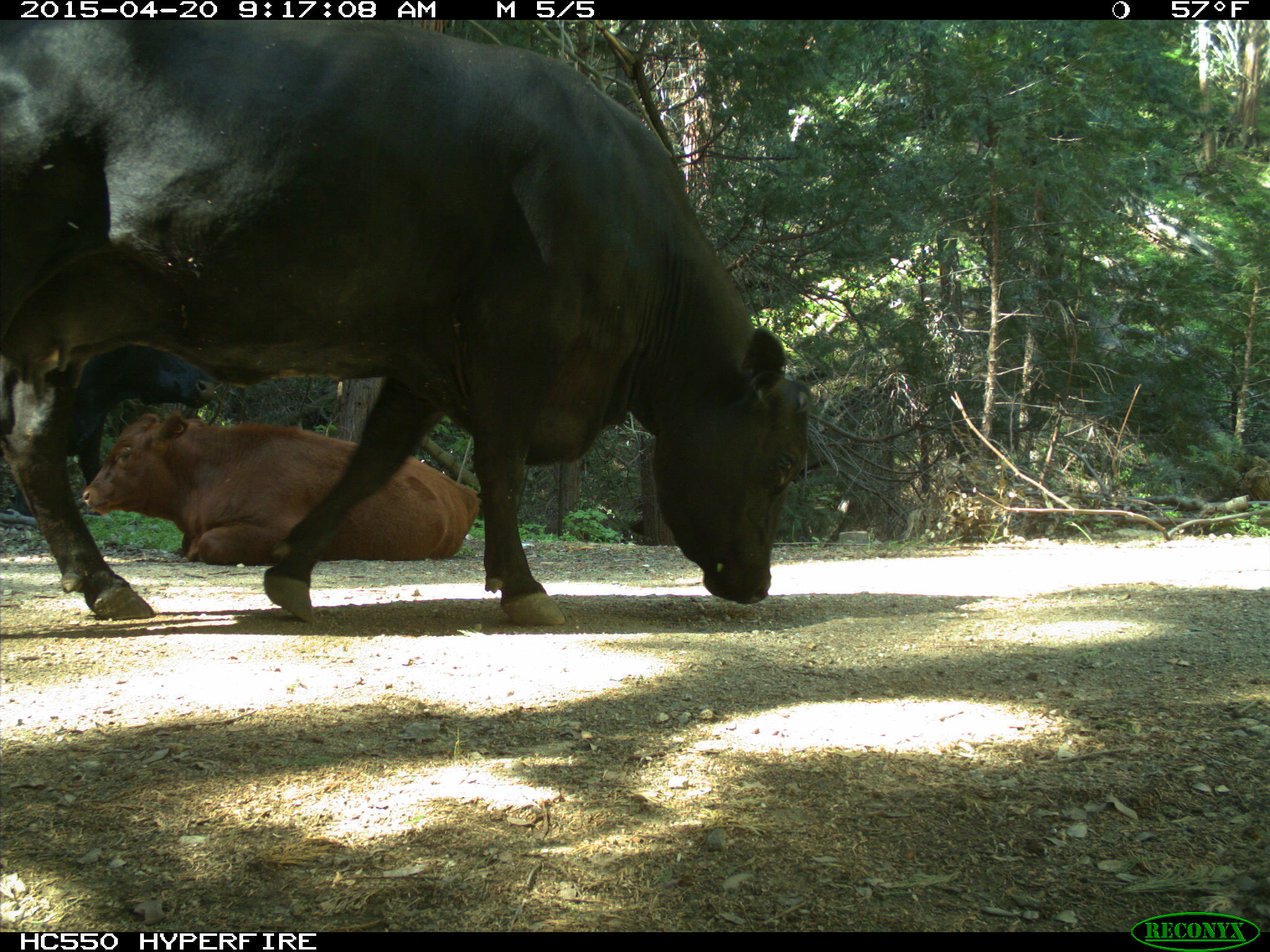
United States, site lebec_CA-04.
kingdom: Animalia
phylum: Chordata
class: Mammalia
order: Artiodactyla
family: Bovidae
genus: Bos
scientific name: Bos taurus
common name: domestic cow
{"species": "Bos taurus (domestic cow)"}